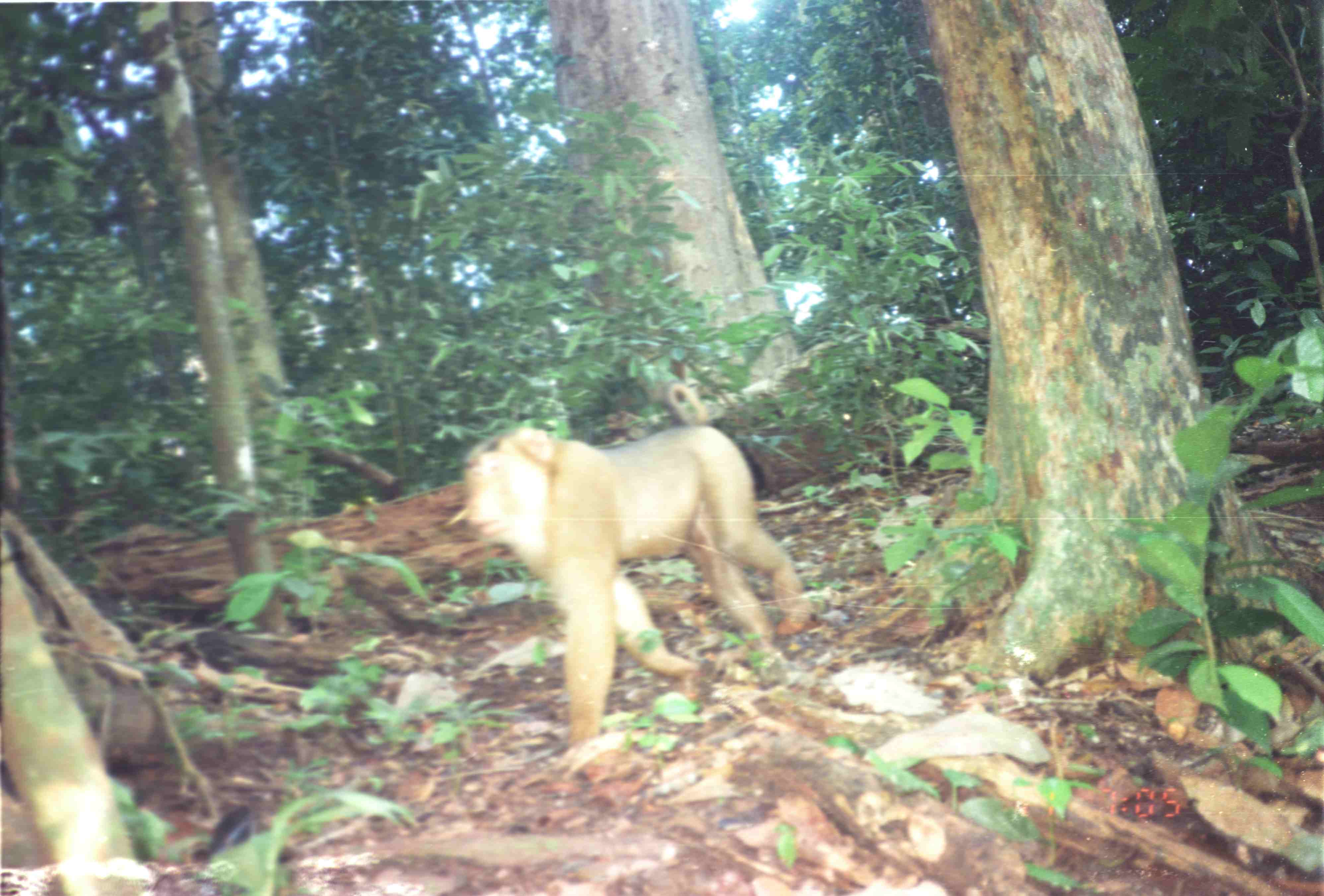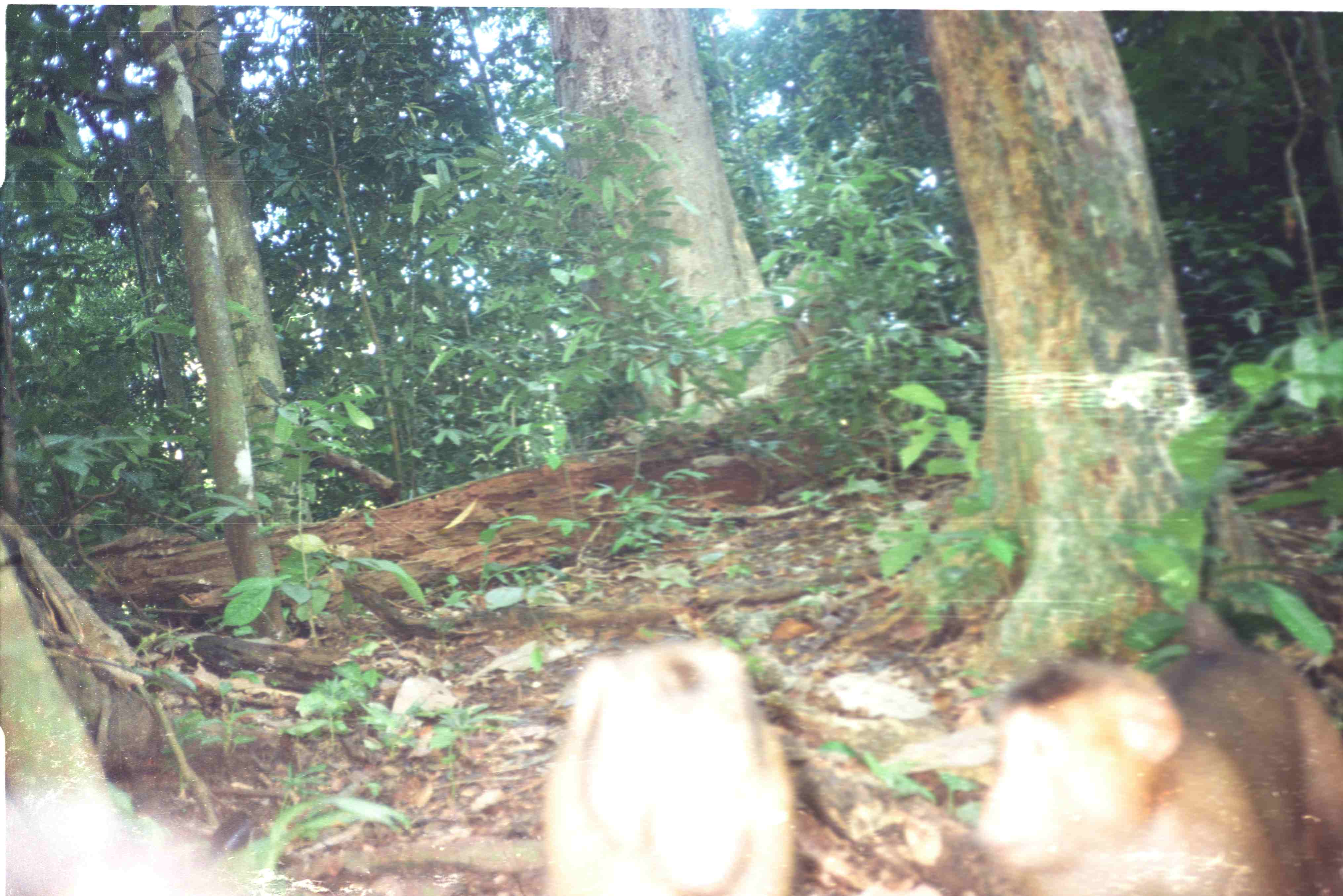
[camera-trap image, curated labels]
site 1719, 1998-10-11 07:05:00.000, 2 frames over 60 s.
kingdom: Animalia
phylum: Chordata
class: Mammalia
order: Primates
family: Cercopithecidae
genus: Macaca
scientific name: Macaca nemestrina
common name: southern pig-tailed macaque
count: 1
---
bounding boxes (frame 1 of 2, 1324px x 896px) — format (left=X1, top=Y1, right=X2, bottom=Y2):
macaca nemestrina: (left=459, top=425, right=810, bottom=763)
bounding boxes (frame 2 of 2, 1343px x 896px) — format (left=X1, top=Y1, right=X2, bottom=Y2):
macaca nemestrina: (left=973, top=601, right=1342, bottom=894); (left=541, top=635, right=799, bottom=894)